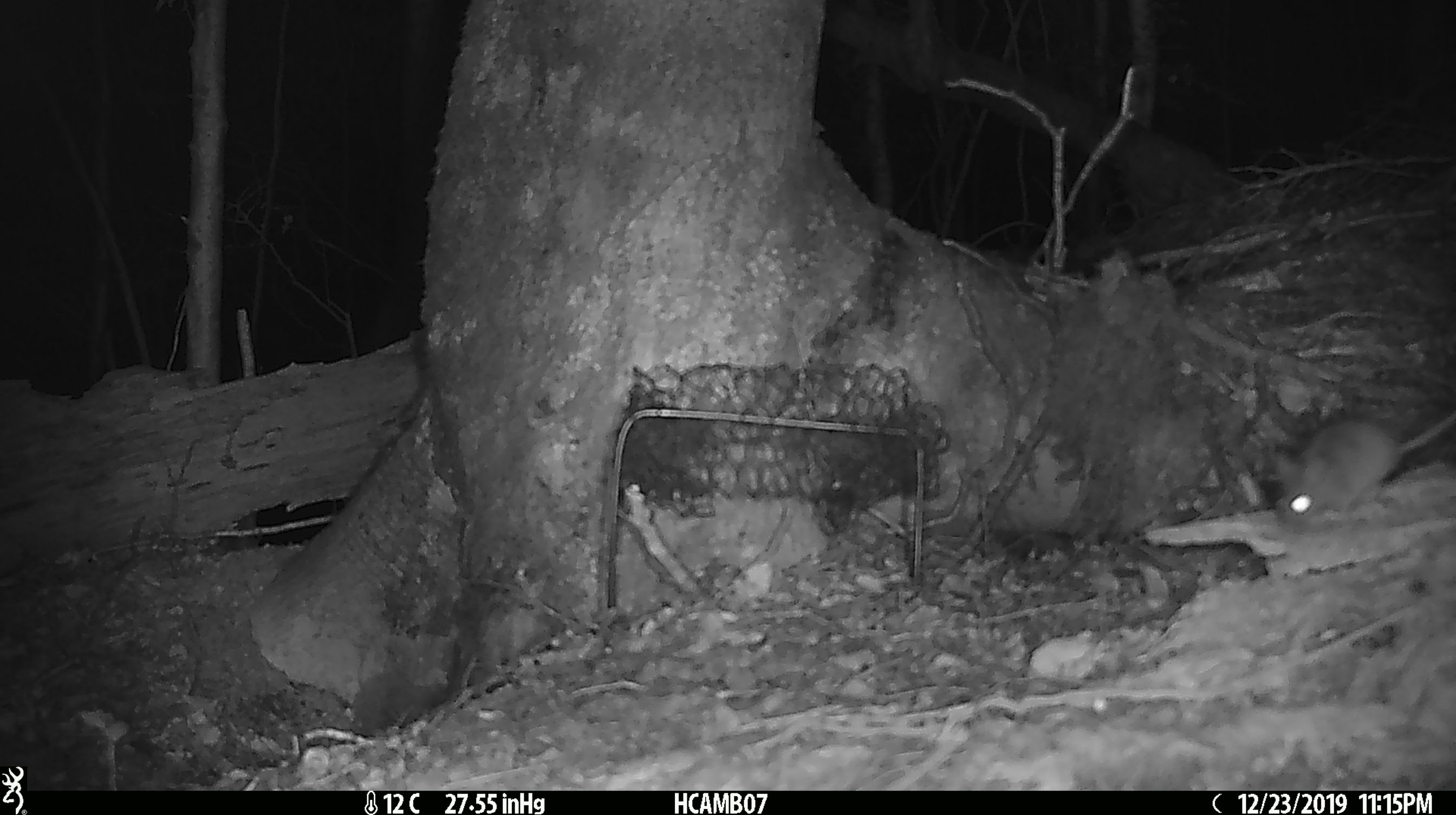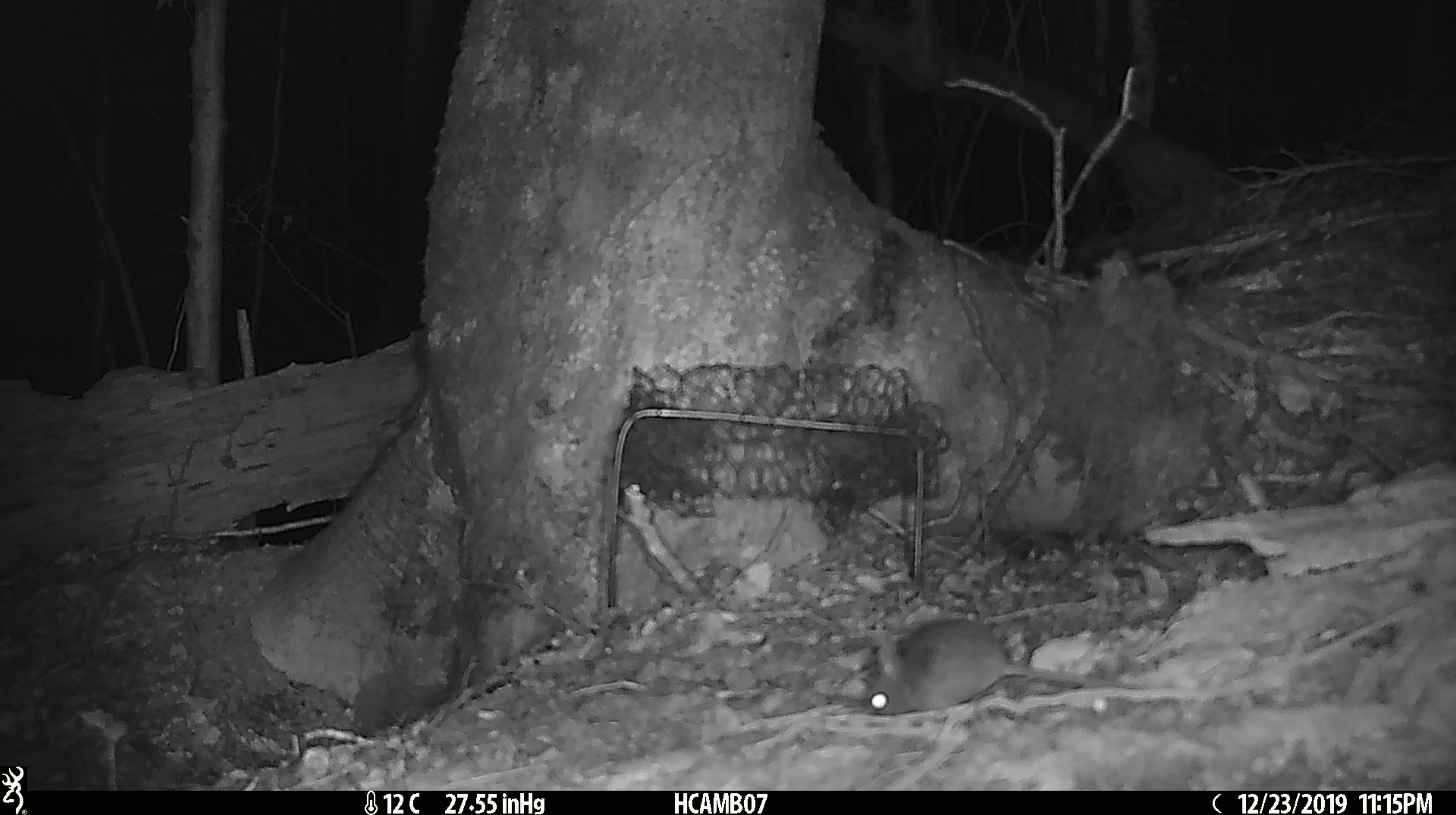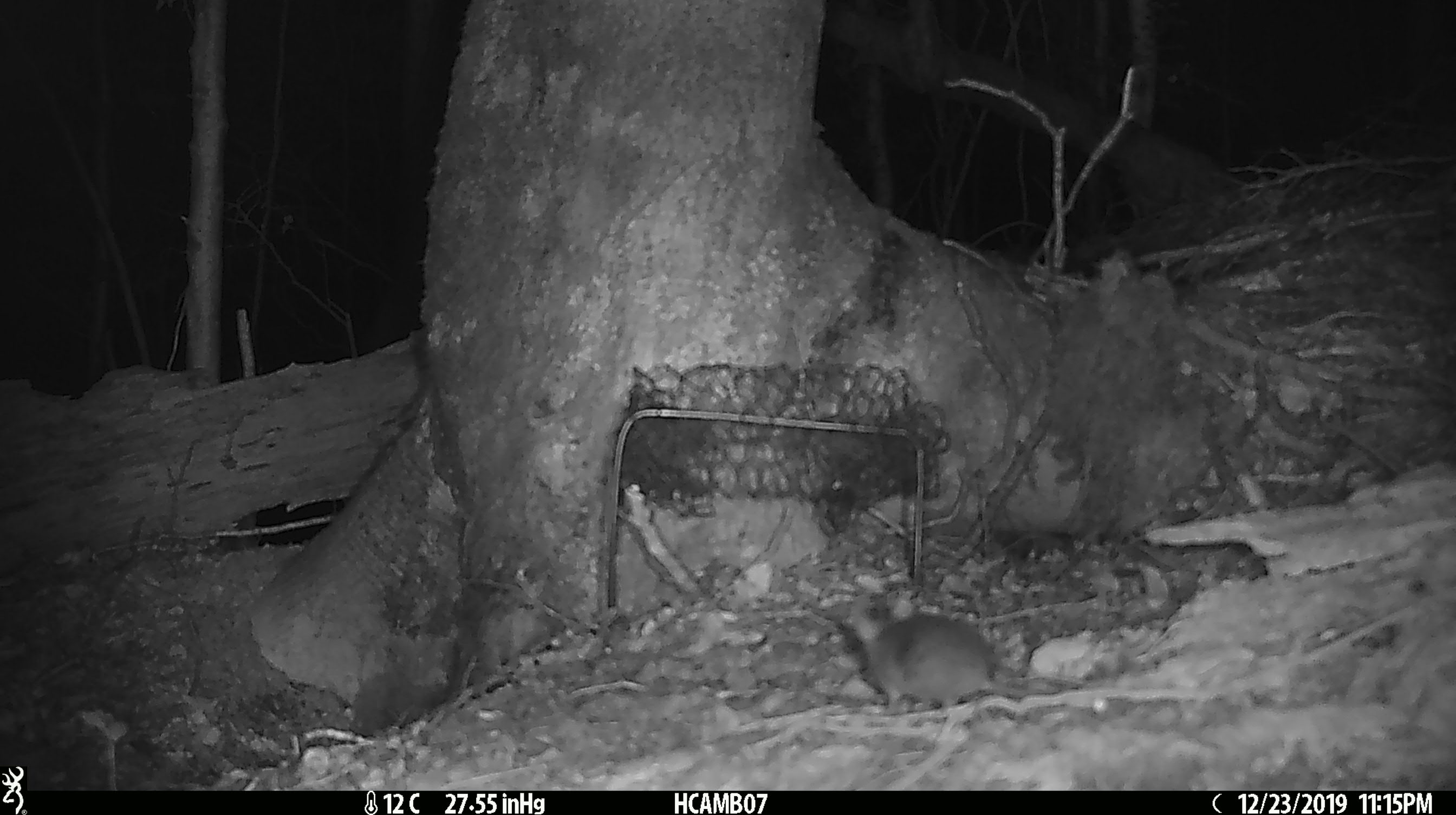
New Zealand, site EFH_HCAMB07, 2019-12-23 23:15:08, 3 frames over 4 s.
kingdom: Animalia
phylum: Chordata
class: Mammalia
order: Rodentia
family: Muridae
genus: Mus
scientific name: Mus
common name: mouse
Mouse (Mus).